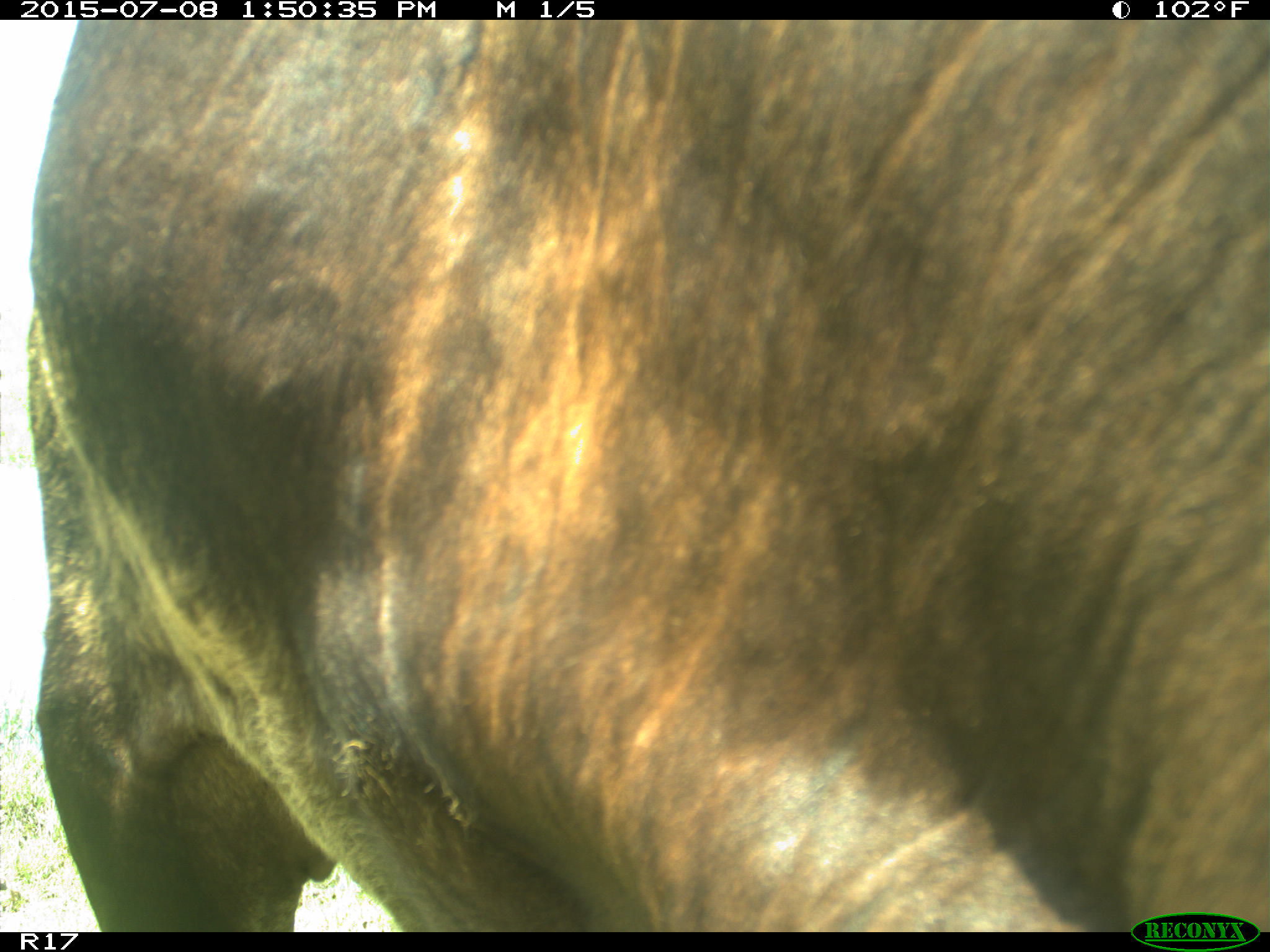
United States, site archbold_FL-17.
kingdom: Animalia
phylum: Chordata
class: Mammalia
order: Artiodactyla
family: Bovidae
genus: Bos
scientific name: Bos taurus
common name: domestic cow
Bos taurus (domestic cow).